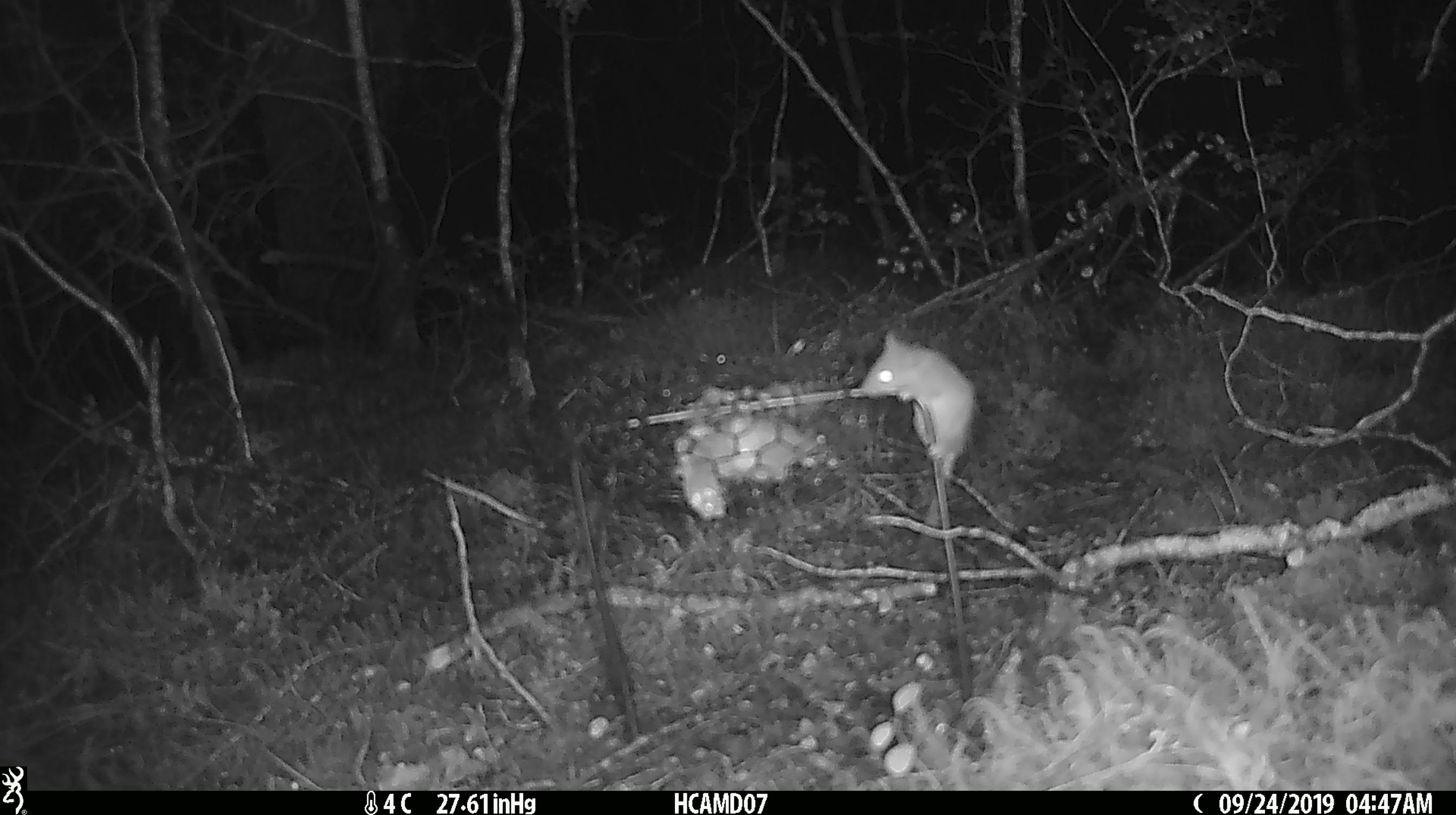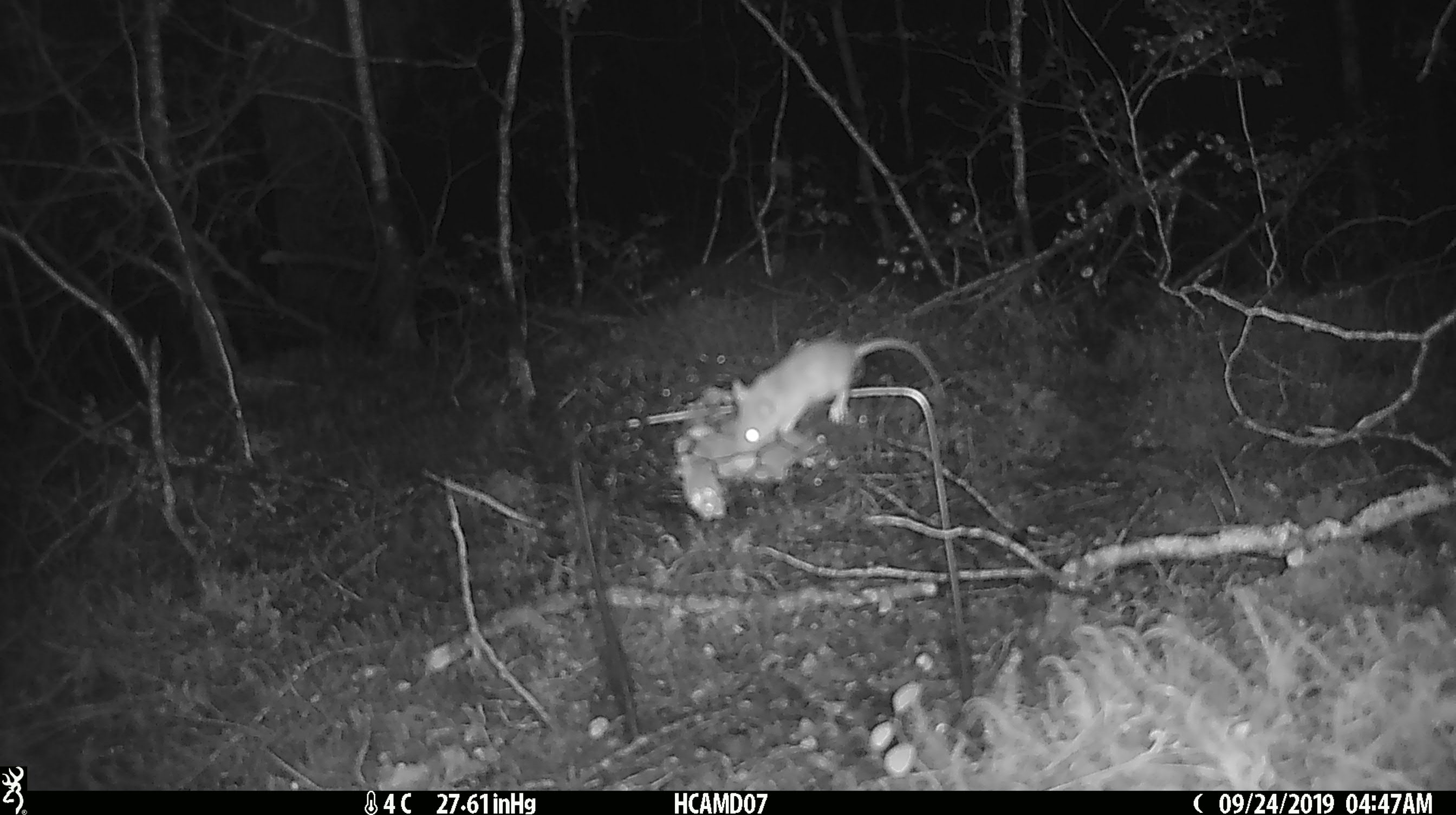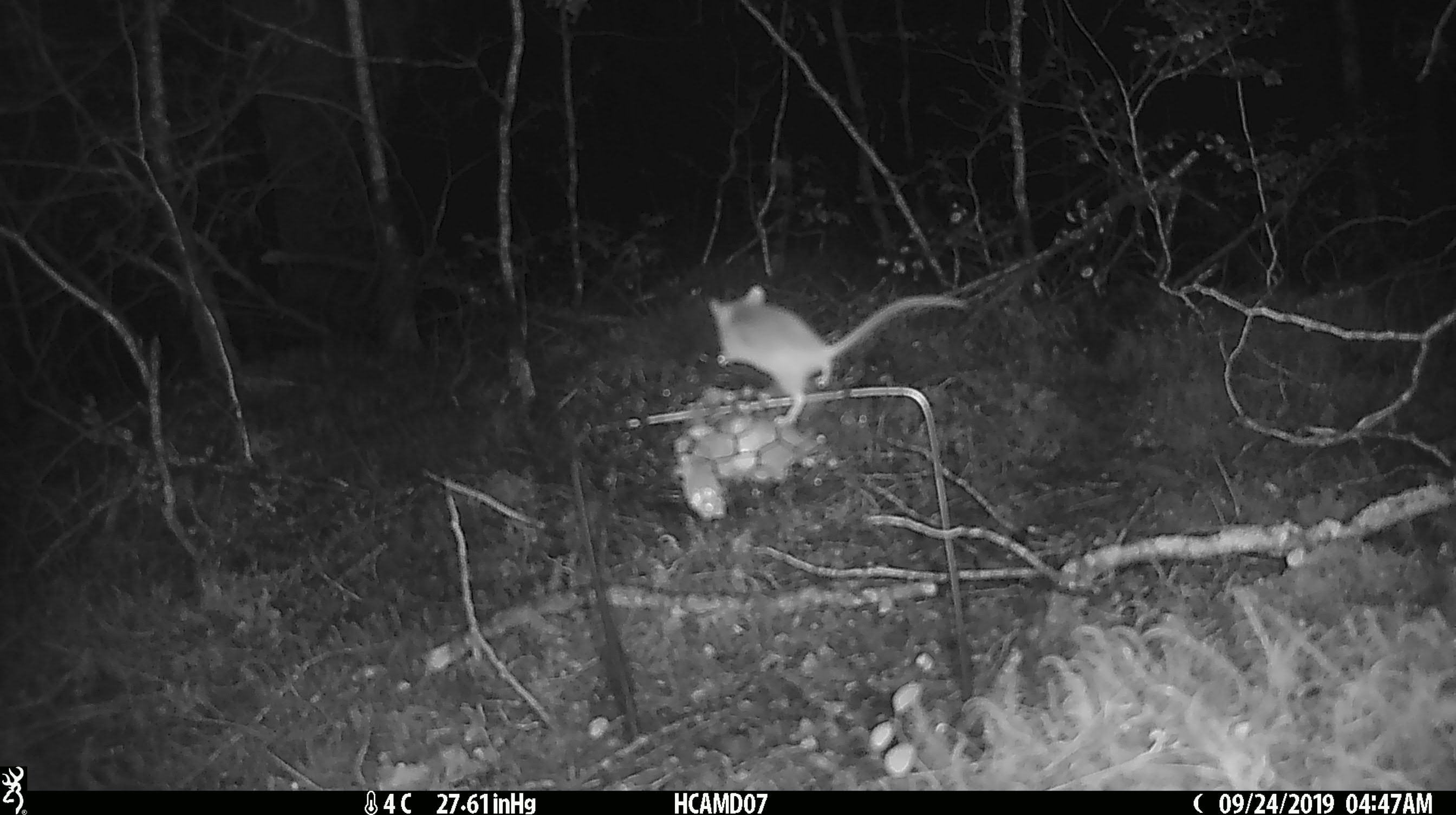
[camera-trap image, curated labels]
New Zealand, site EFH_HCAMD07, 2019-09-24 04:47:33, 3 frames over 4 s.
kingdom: Animalia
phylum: Chordata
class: Mammalia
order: Rodentia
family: Muridae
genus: Mus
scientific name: Mus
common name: mouse